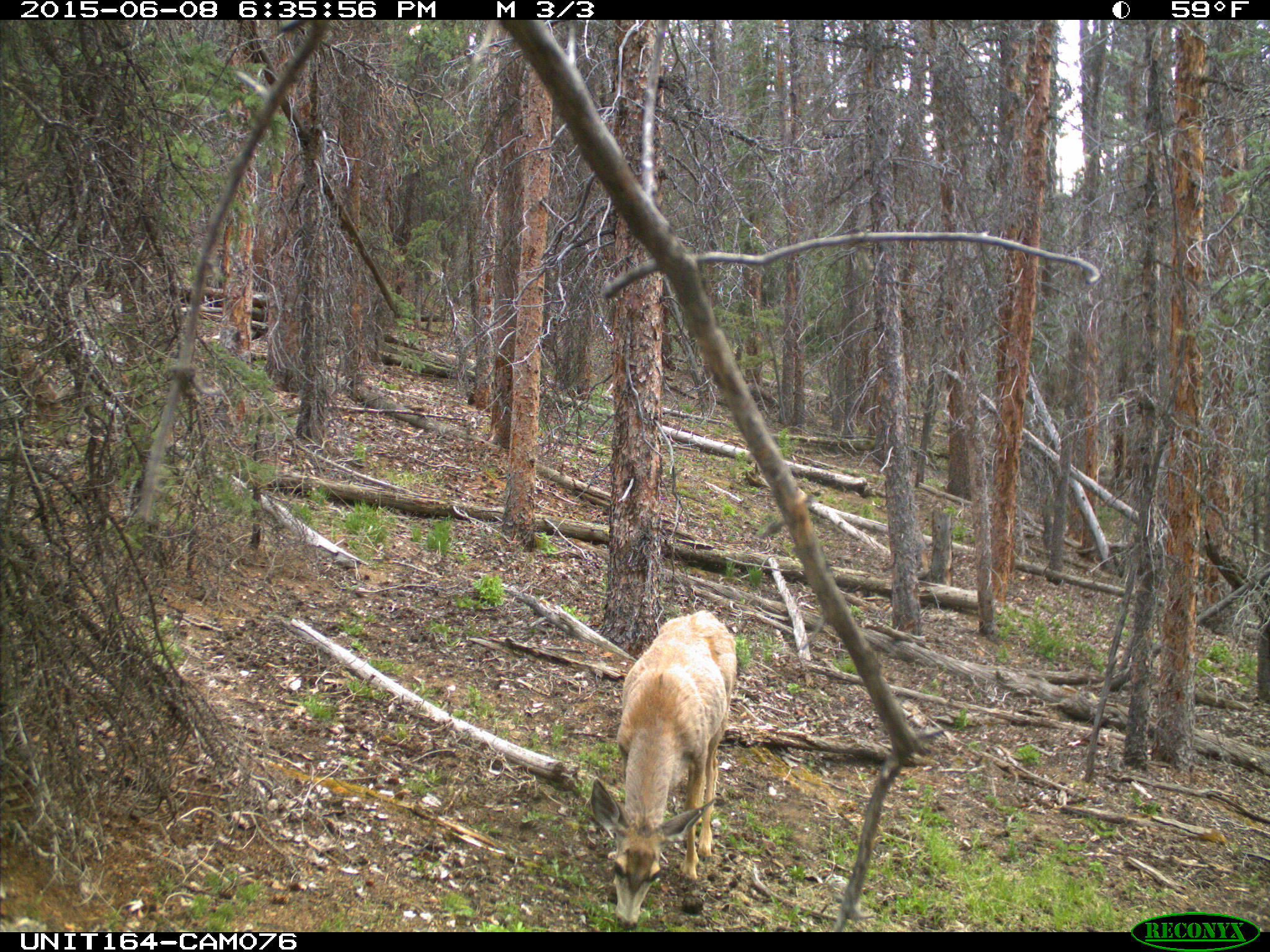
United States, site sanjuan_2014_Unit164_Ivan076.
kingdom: Animalia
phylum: Chordata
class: Mammalia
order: Artiodactyla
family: Cervidae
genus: Odocoileus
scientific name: Odocoileus hemionus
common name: mule deer